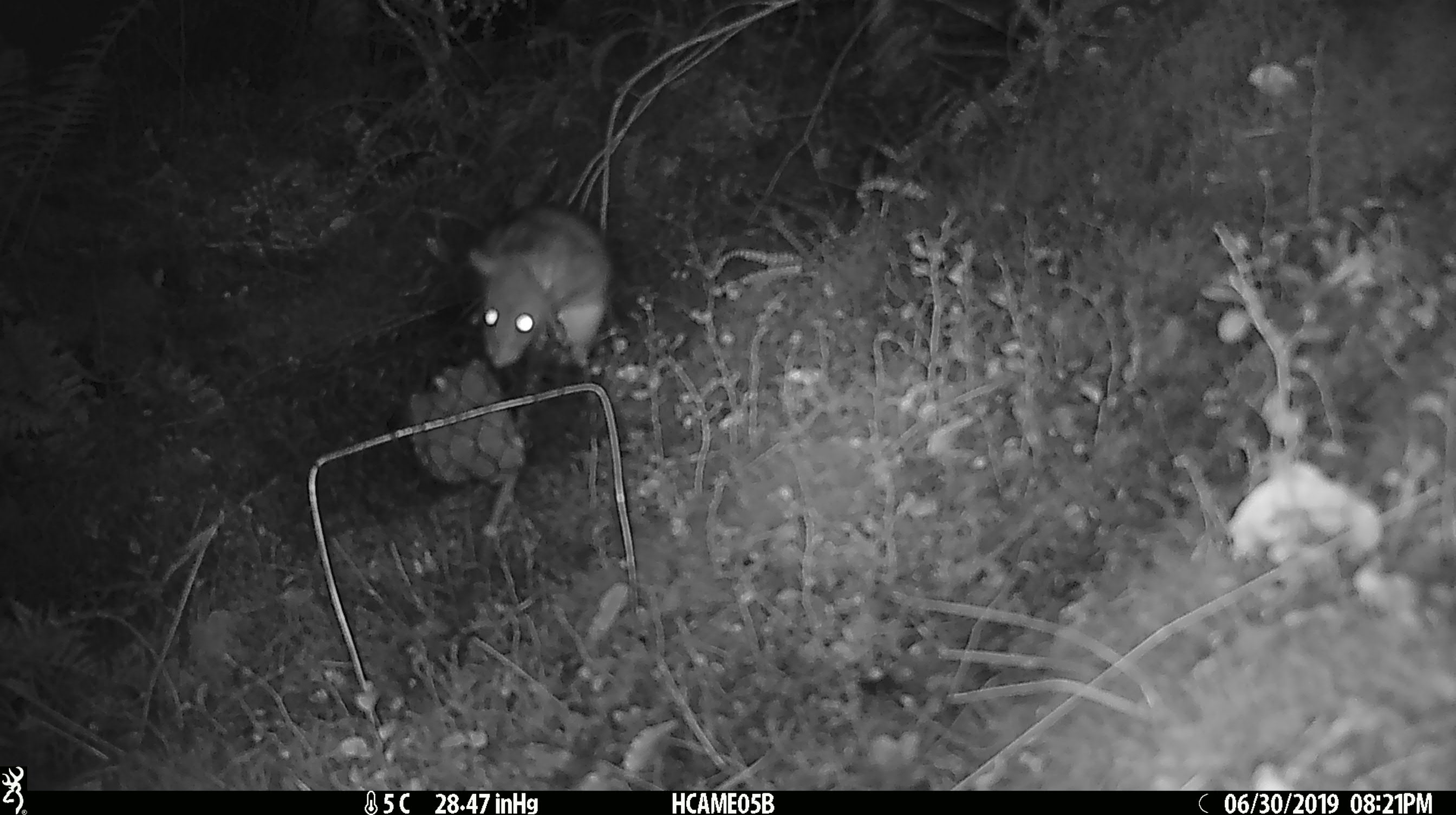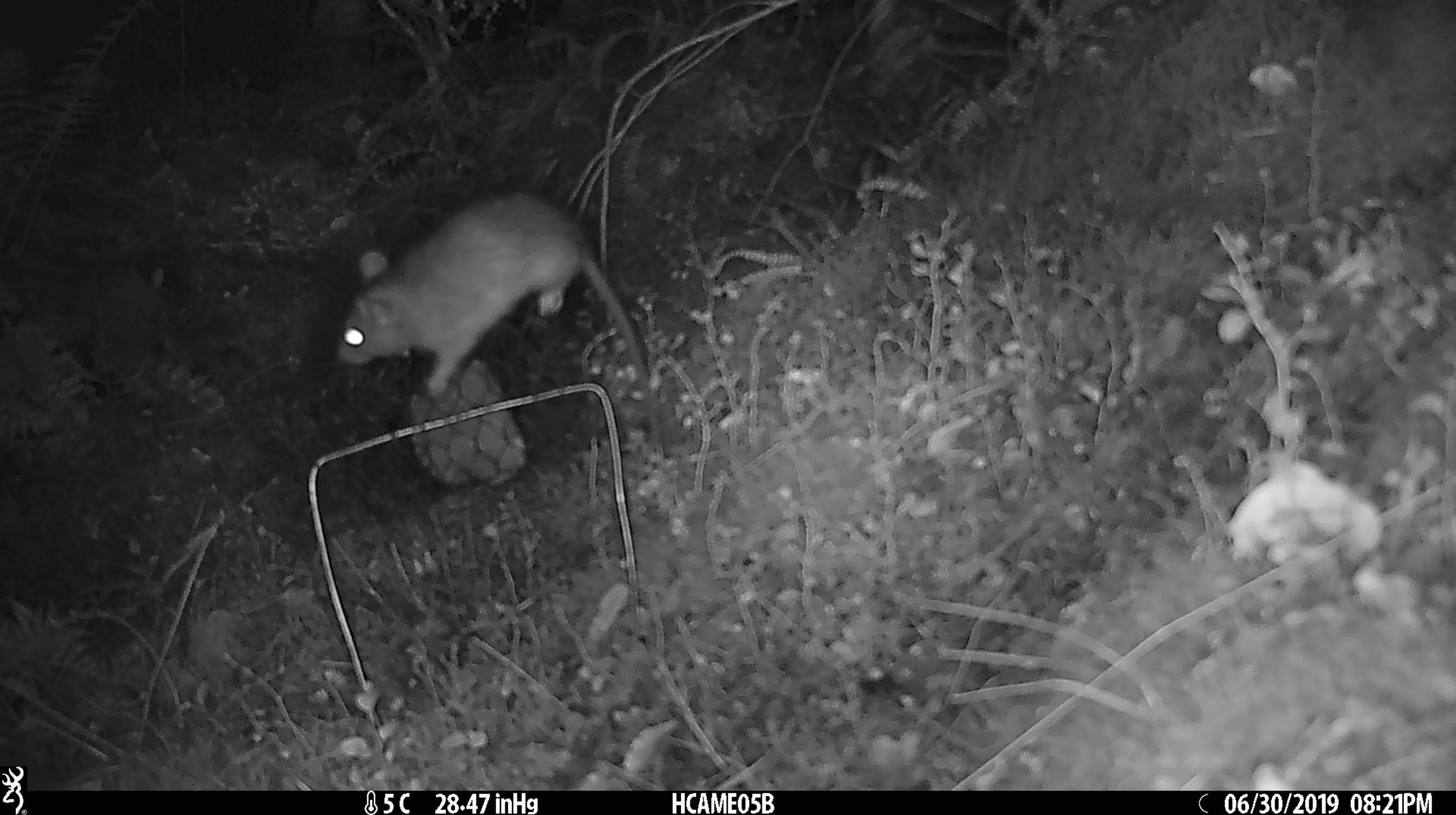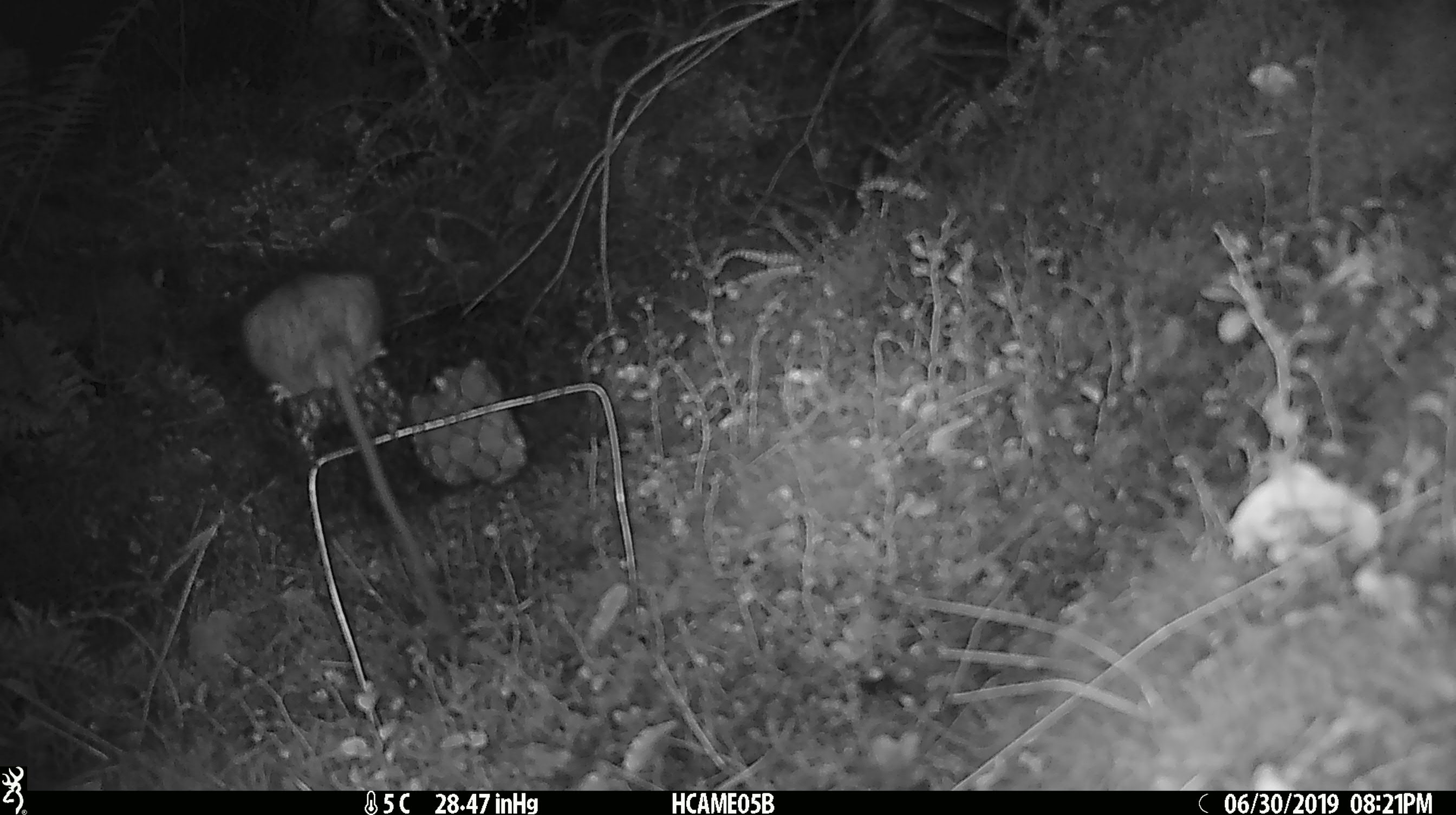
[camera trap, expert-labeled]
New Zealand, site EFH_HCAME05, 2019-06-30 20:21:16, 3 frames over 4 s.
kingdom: Animalia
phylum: Chordata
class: Mammalia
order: Rodentia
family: Muridae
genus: Rattus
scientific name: Rattus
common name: rat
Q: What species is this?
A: Rat (Rattus).